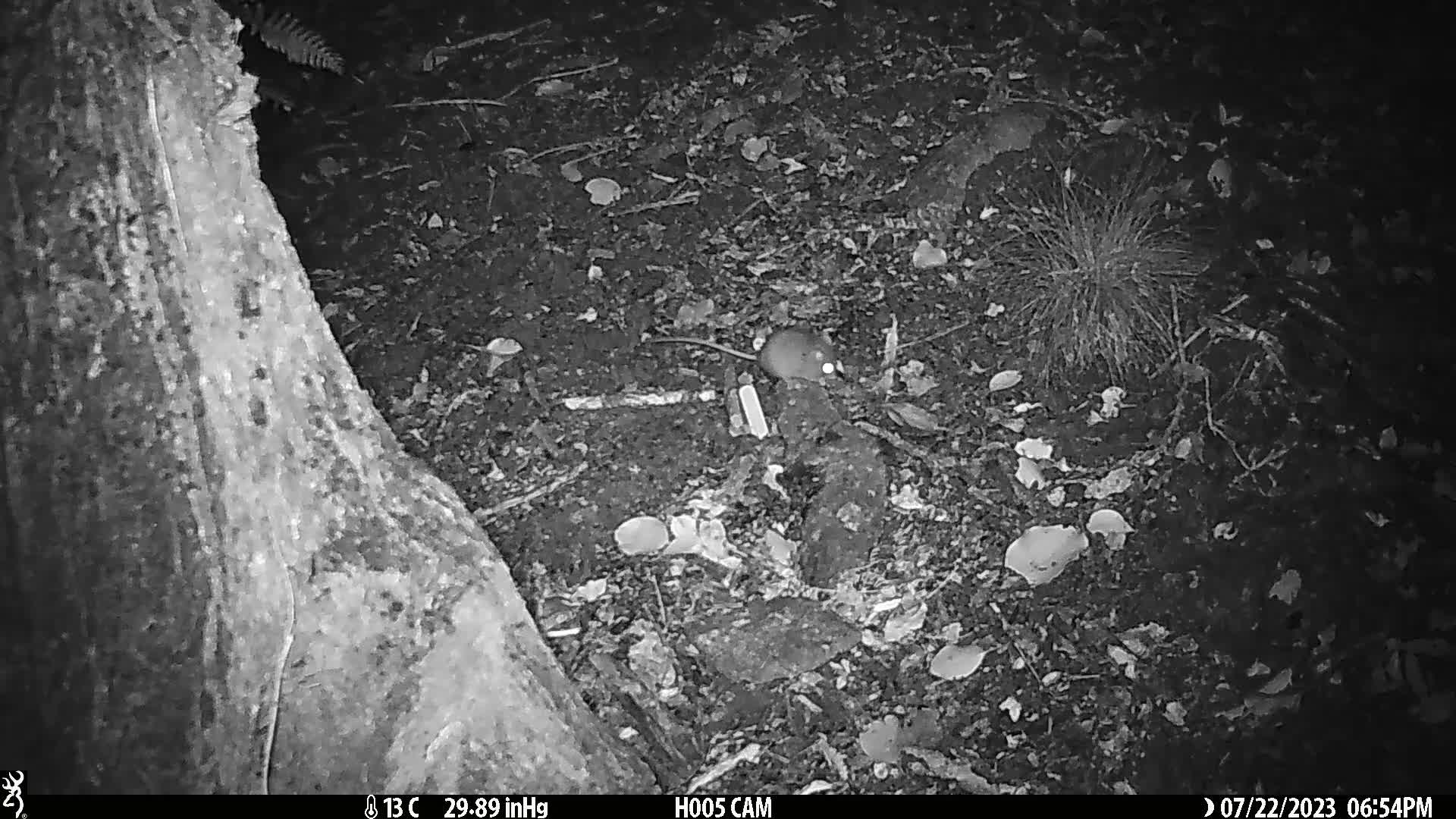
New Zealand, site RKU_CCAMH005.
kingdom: Animalia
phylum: Chordata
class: Mammalia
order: Rodentia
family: Muridae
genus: Rattus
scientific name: Rattus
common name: rat